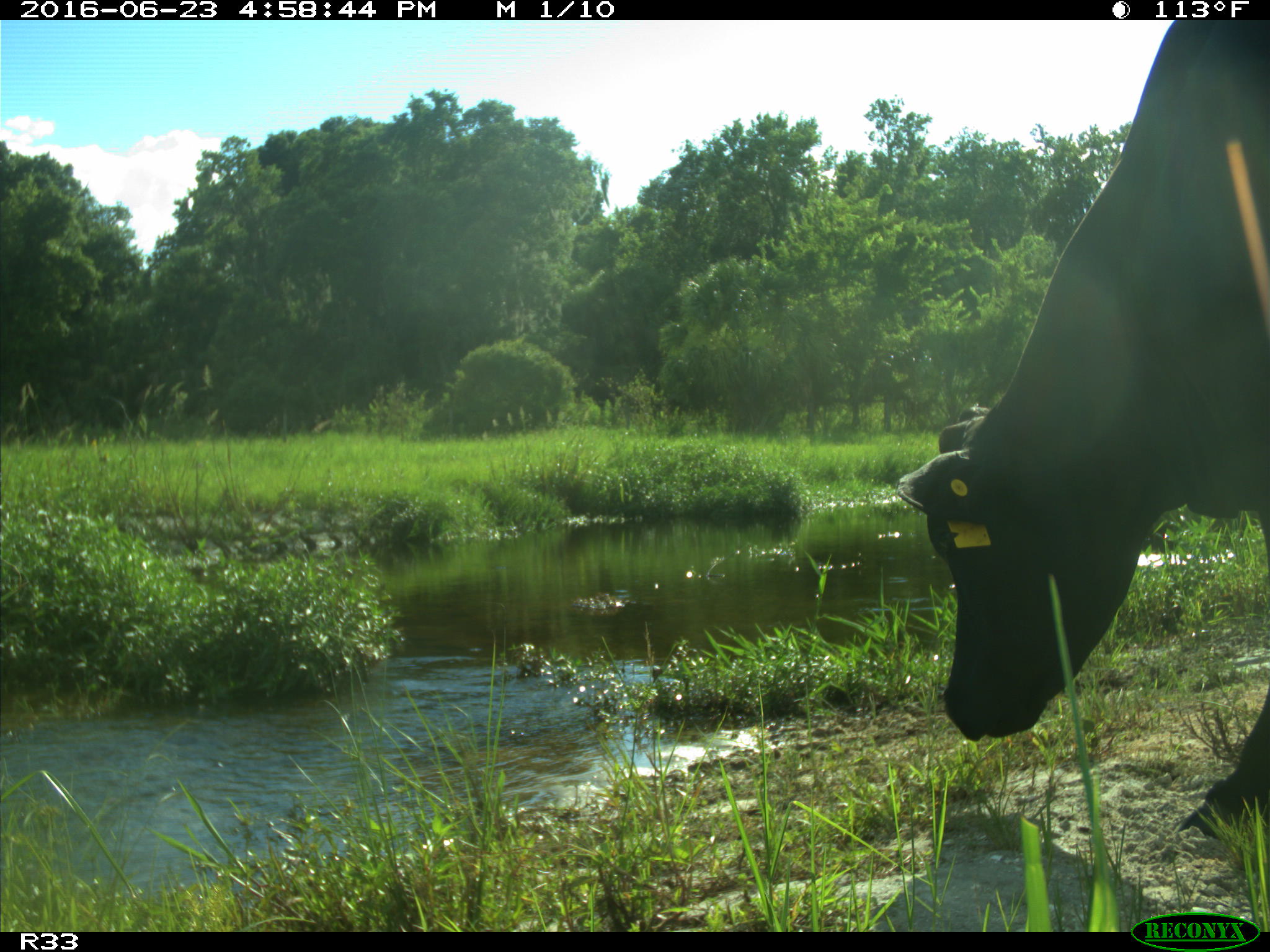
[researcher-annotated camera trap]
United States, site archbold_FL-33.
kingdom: Animalia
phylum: Chordata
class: Mammalia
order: Artiodactyla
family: Bovidae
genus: Bos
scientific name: Bos taurus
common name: domestic cow